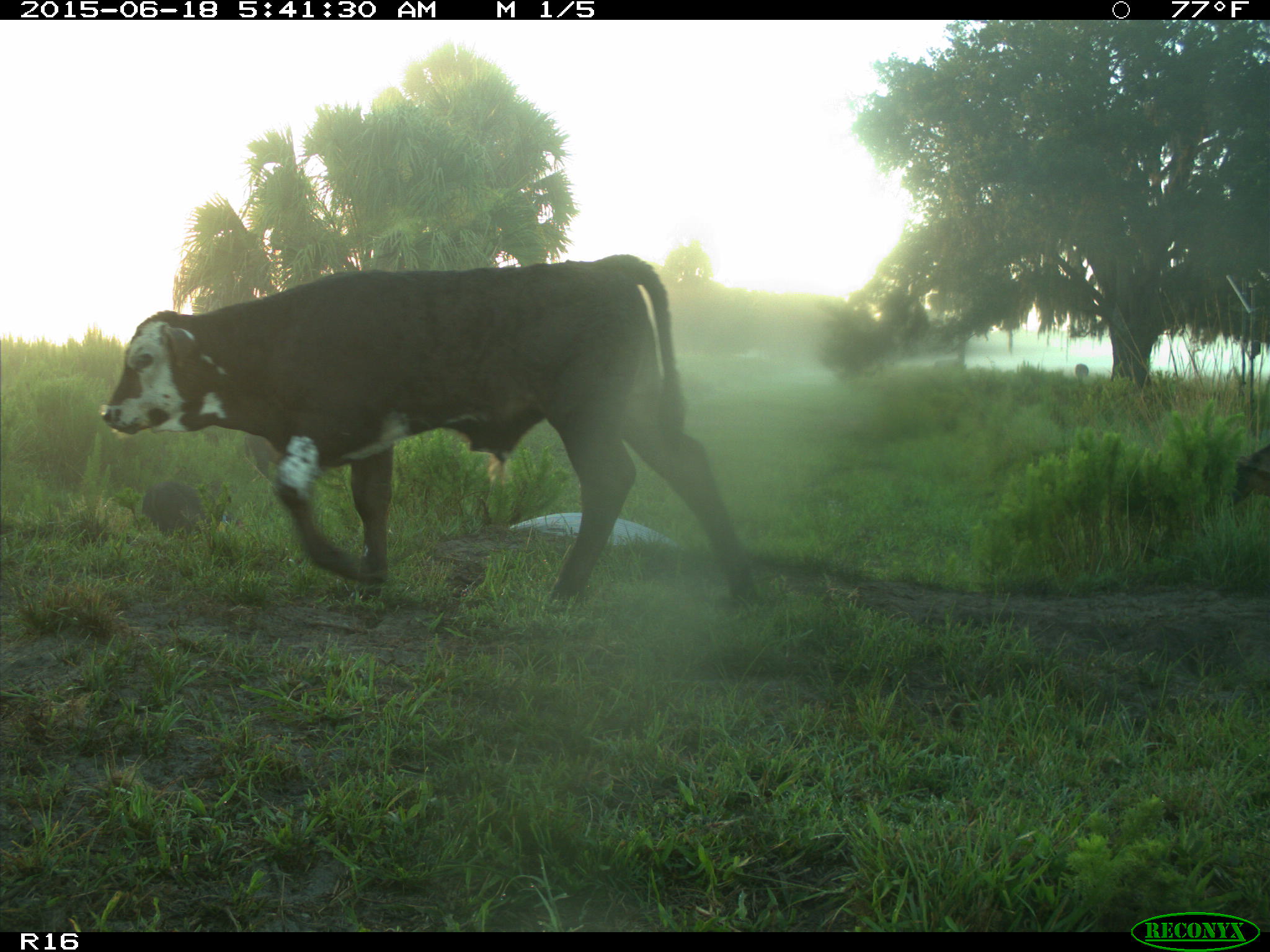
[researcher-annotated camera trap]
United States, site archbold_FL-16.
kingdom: Animalia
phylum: Chordata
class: Mammalia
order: Artiodactyla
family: Suidae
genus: Sus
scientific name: Sus scrofa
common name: wild boar